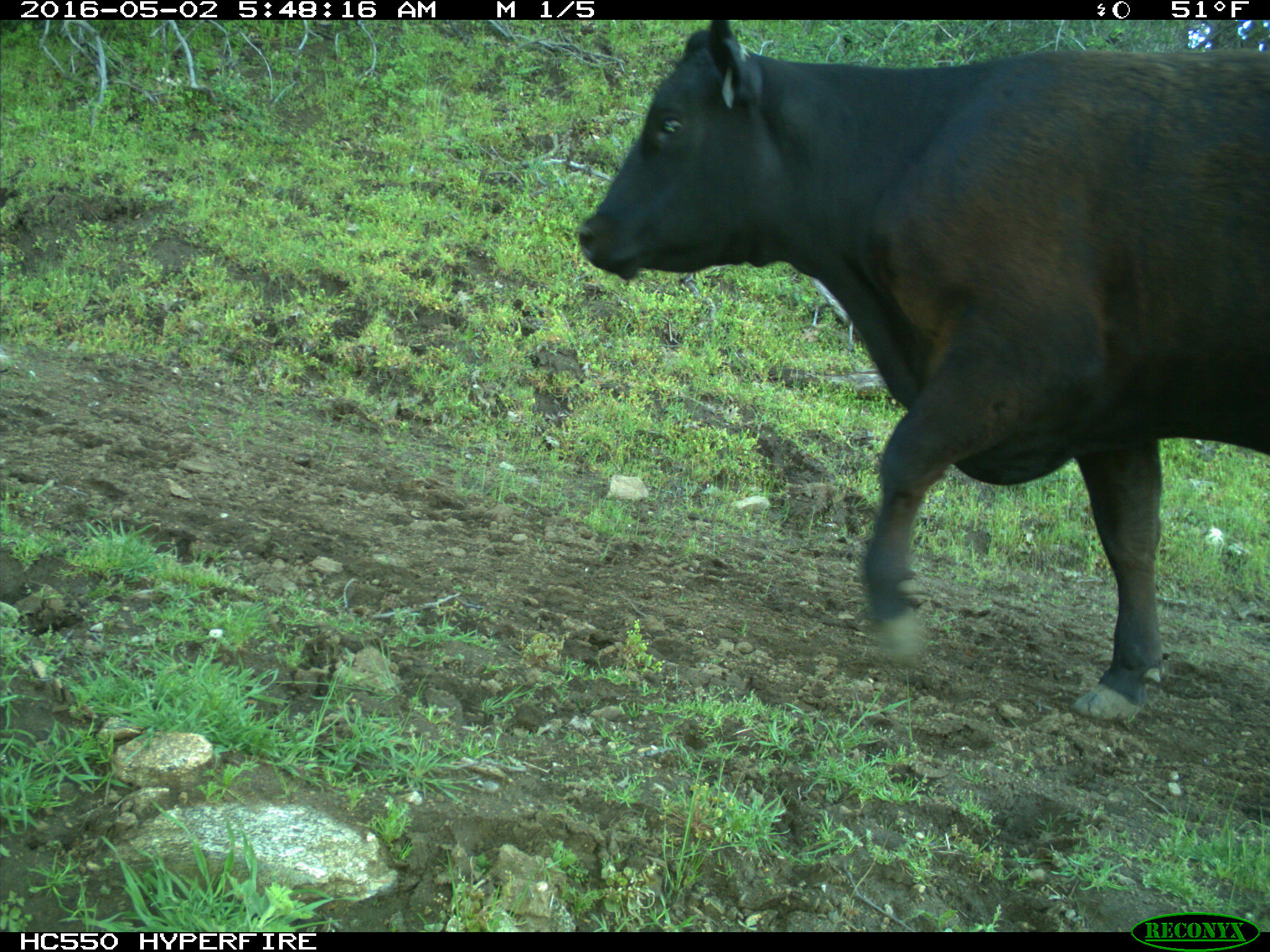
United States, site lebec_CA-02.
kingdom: Animalia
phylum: Chordata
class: Mammalia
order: Artiodactyla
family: Bovidae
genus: Bos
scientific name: Bos taurus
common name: domestic cow